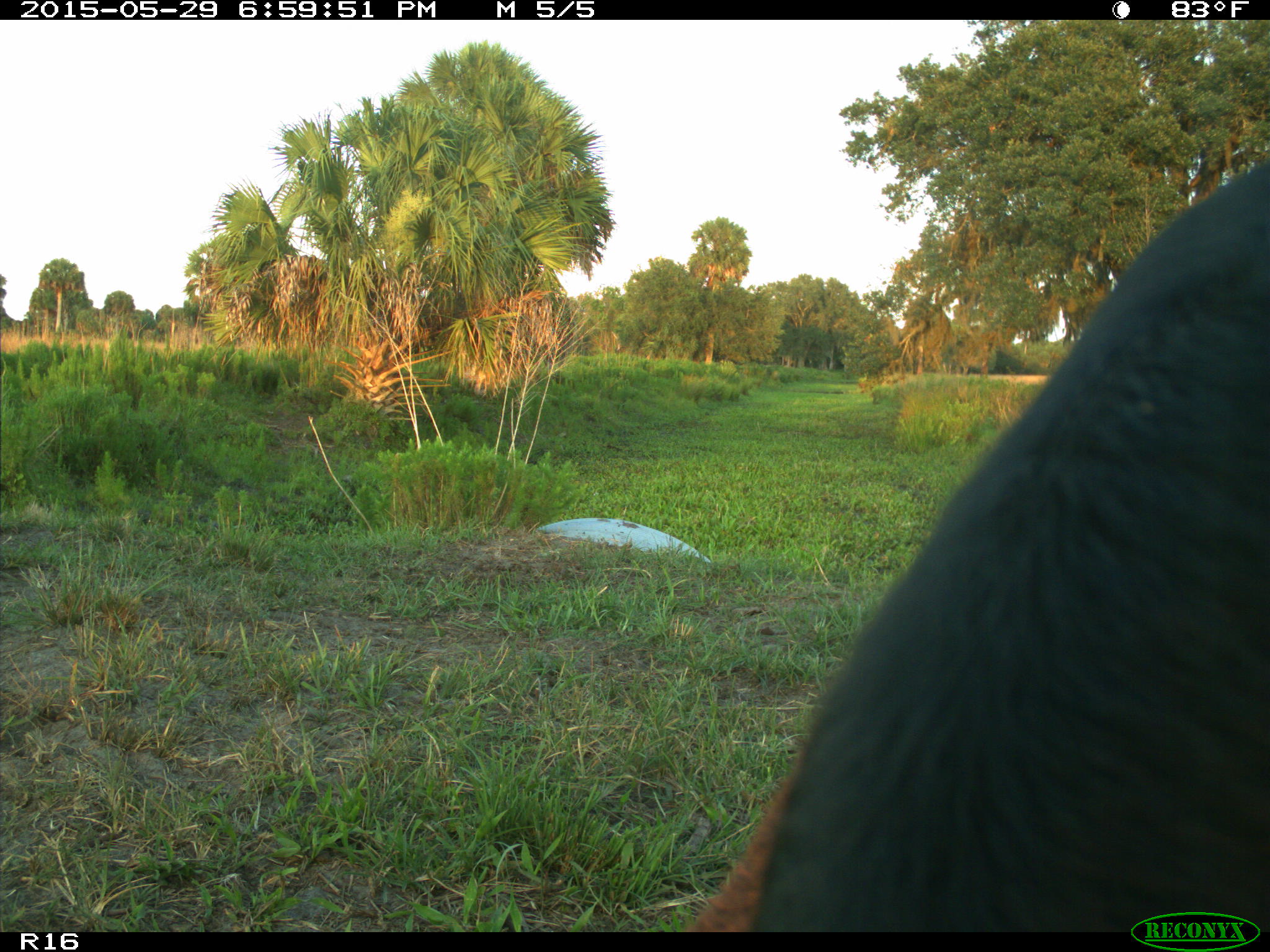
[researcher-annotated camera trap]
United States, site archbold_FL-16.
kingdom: Animalia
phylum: Chordata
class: Mammalia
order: Artiodactyla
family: Bovidae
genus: Bos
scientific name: Bos taurus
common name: domestic cow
Bos taurus (domestic cow).